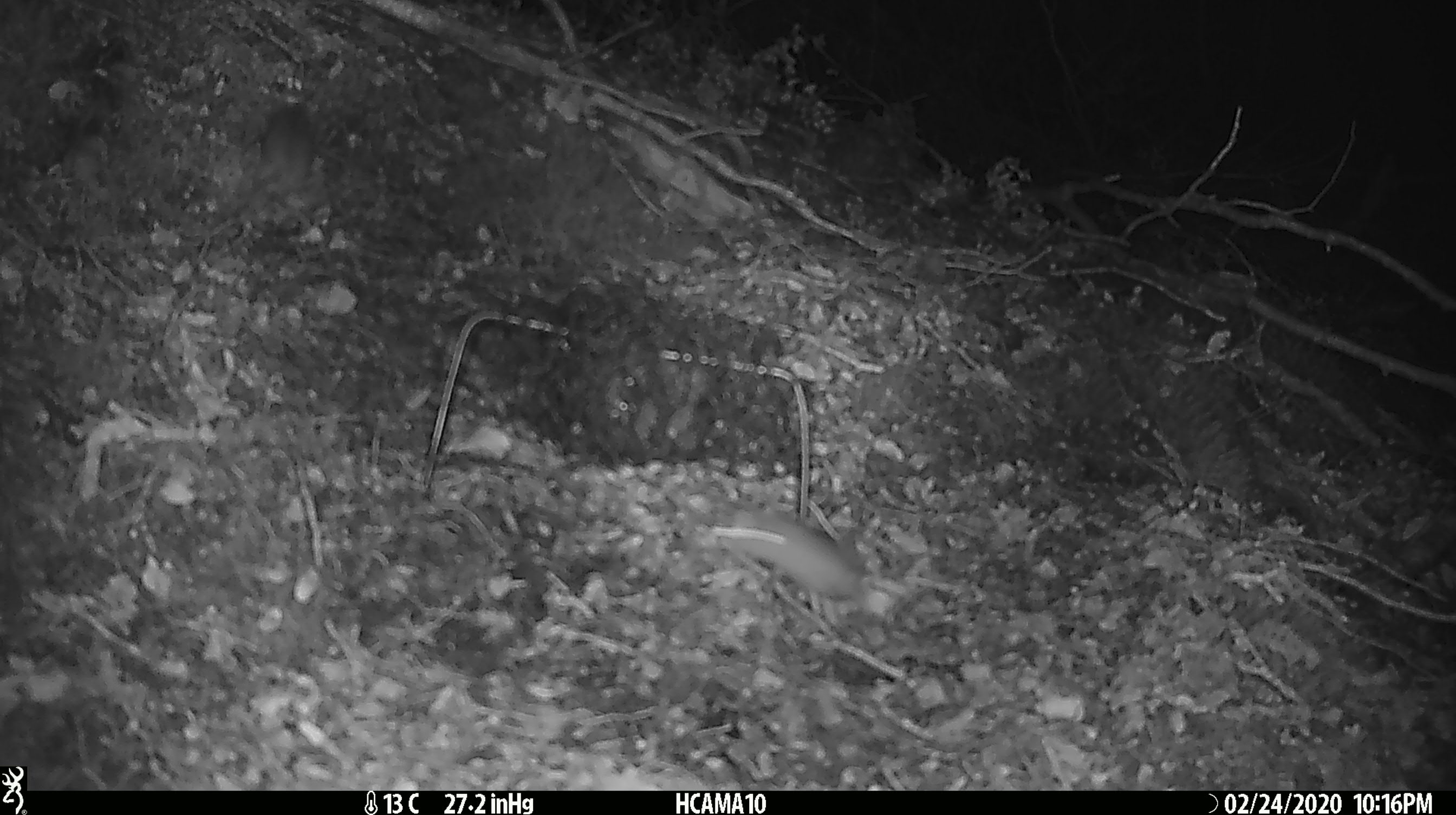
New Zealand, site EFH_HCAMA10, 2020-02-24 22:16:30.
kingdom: Animalia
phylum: Chordata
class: Mammalia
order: Rodentia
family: Muridae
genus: Mus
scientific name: Mus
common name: mouse